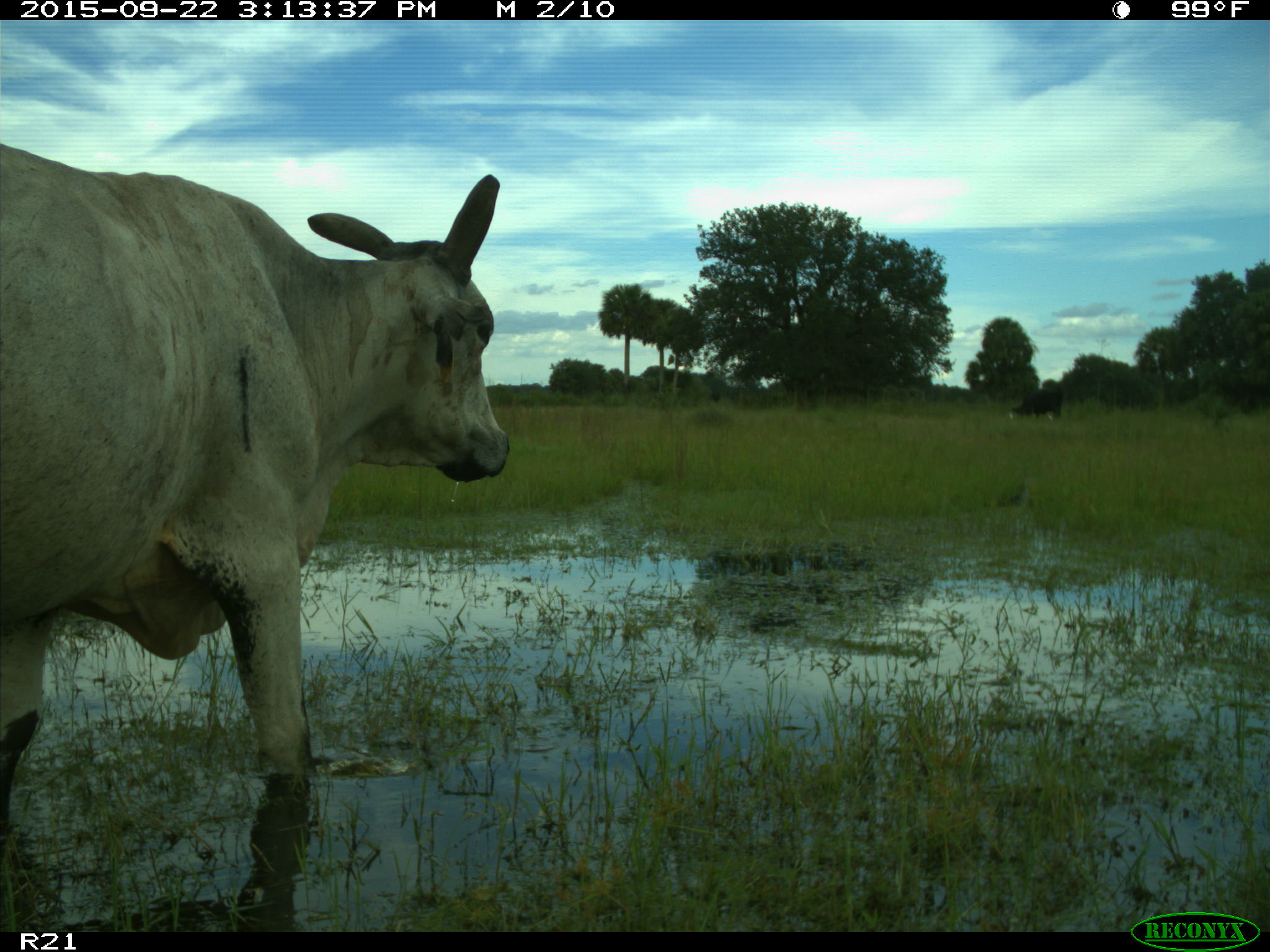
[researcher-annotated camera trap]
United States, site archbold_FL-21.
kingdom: Animalia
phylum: Chordata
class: Mammalia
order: Artiodactyla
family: Bovidae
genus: Bos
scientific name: Bos taurus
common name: domestic cow